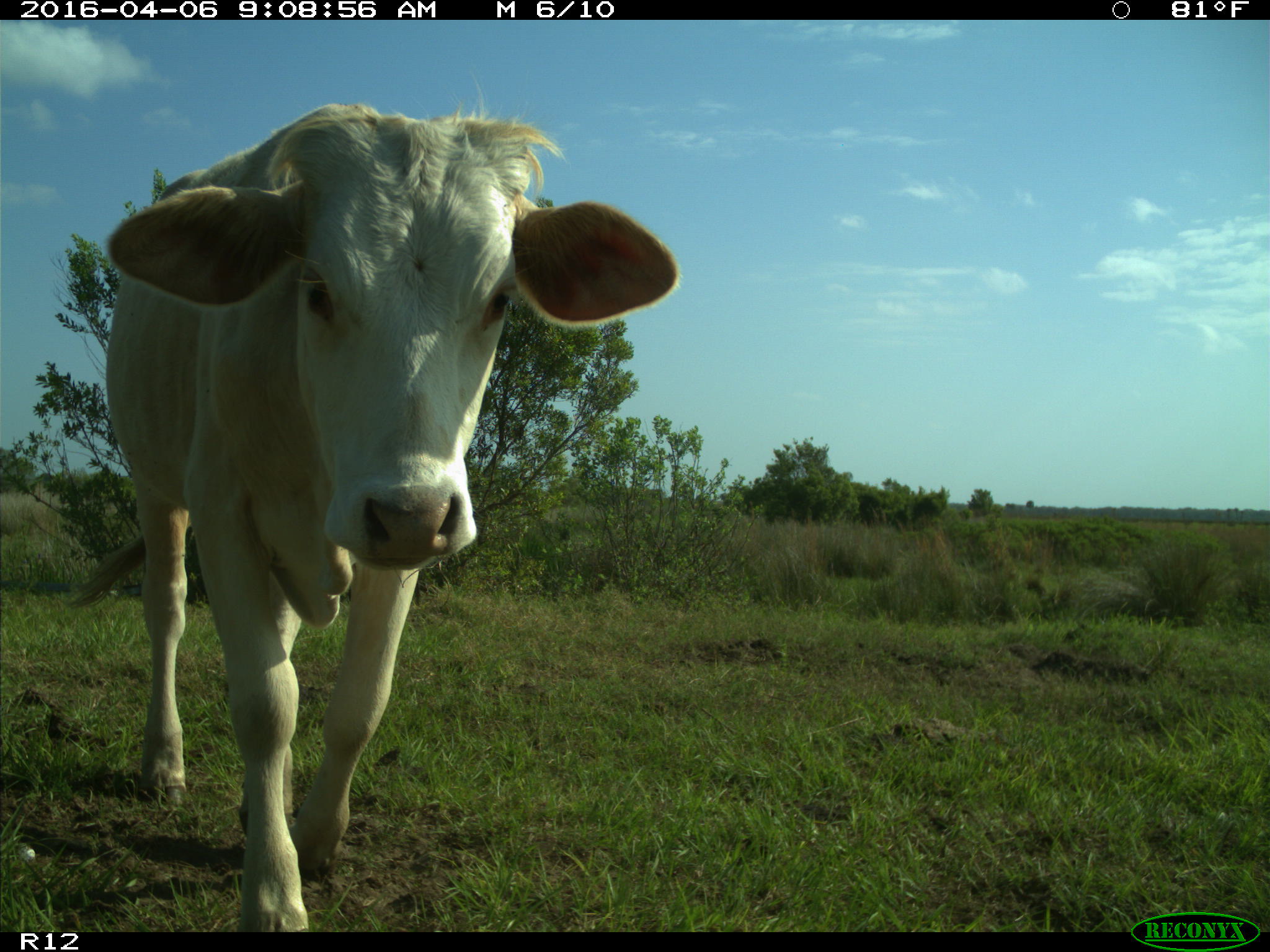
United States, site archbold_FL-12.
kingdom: Animalia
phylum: Chordata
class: Mammalia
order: Artiodactyla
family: Bovidae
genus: Bos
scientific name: Bos taurus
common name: domestic cow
Bos taurus (domestic cow).